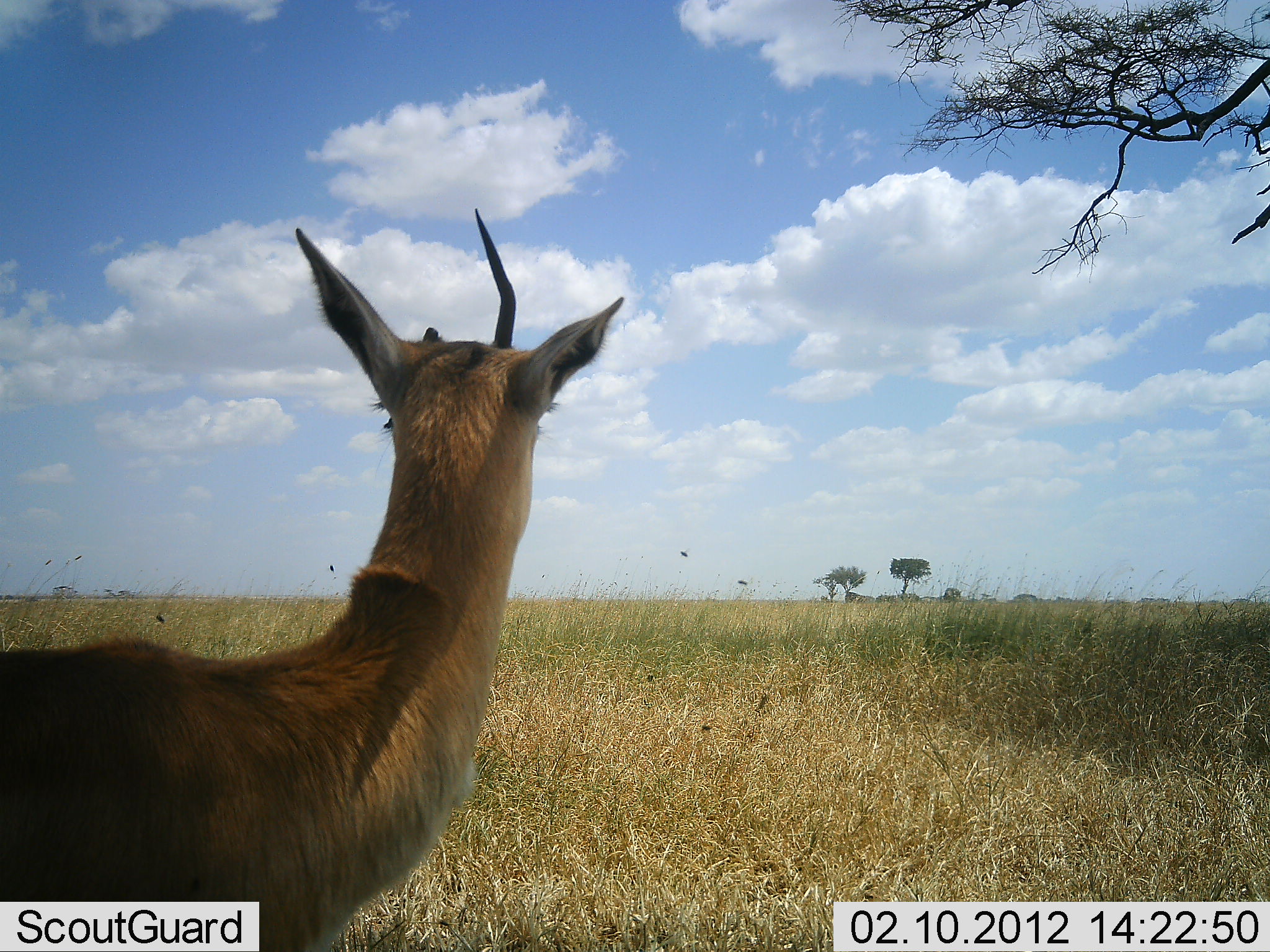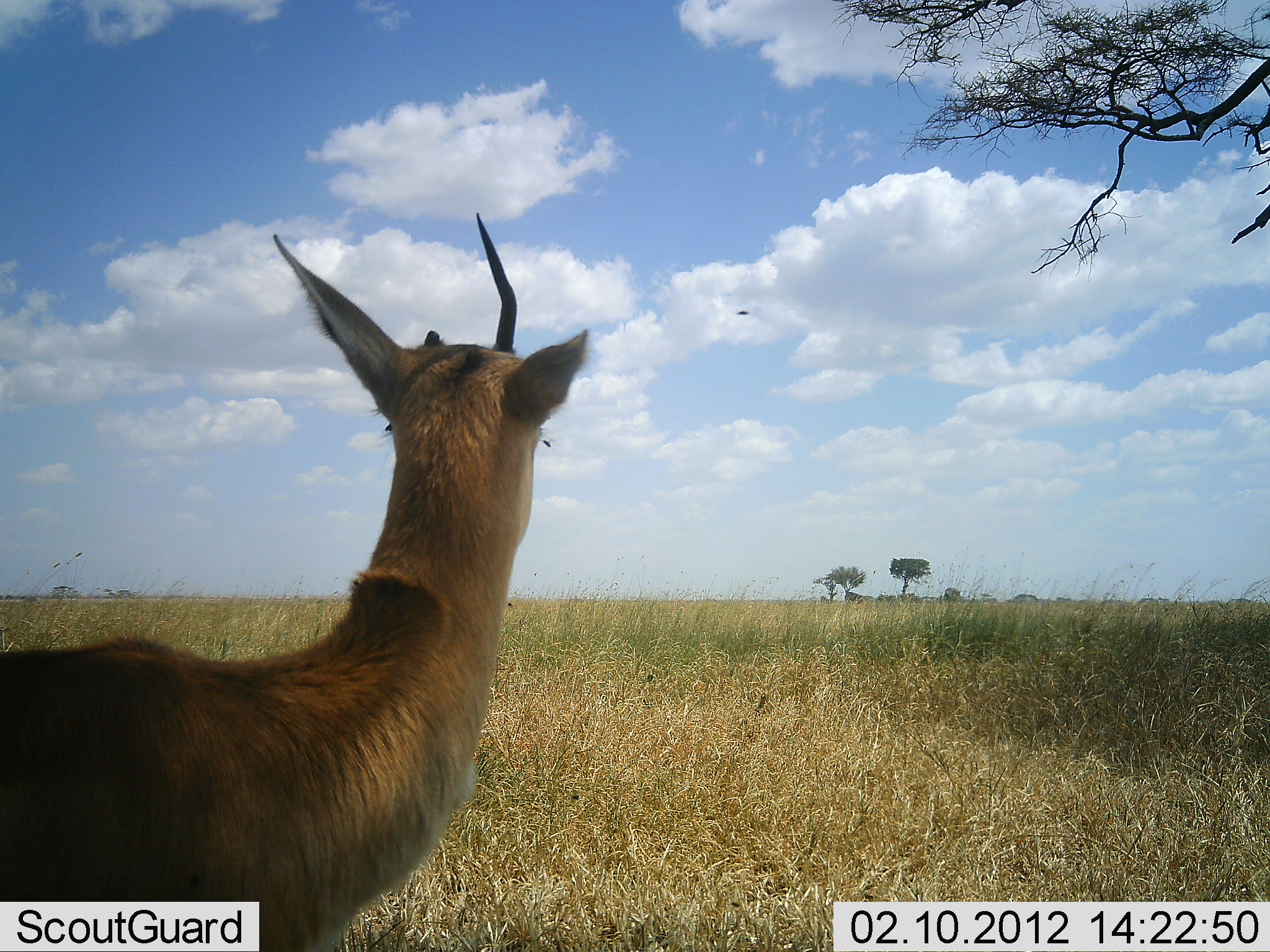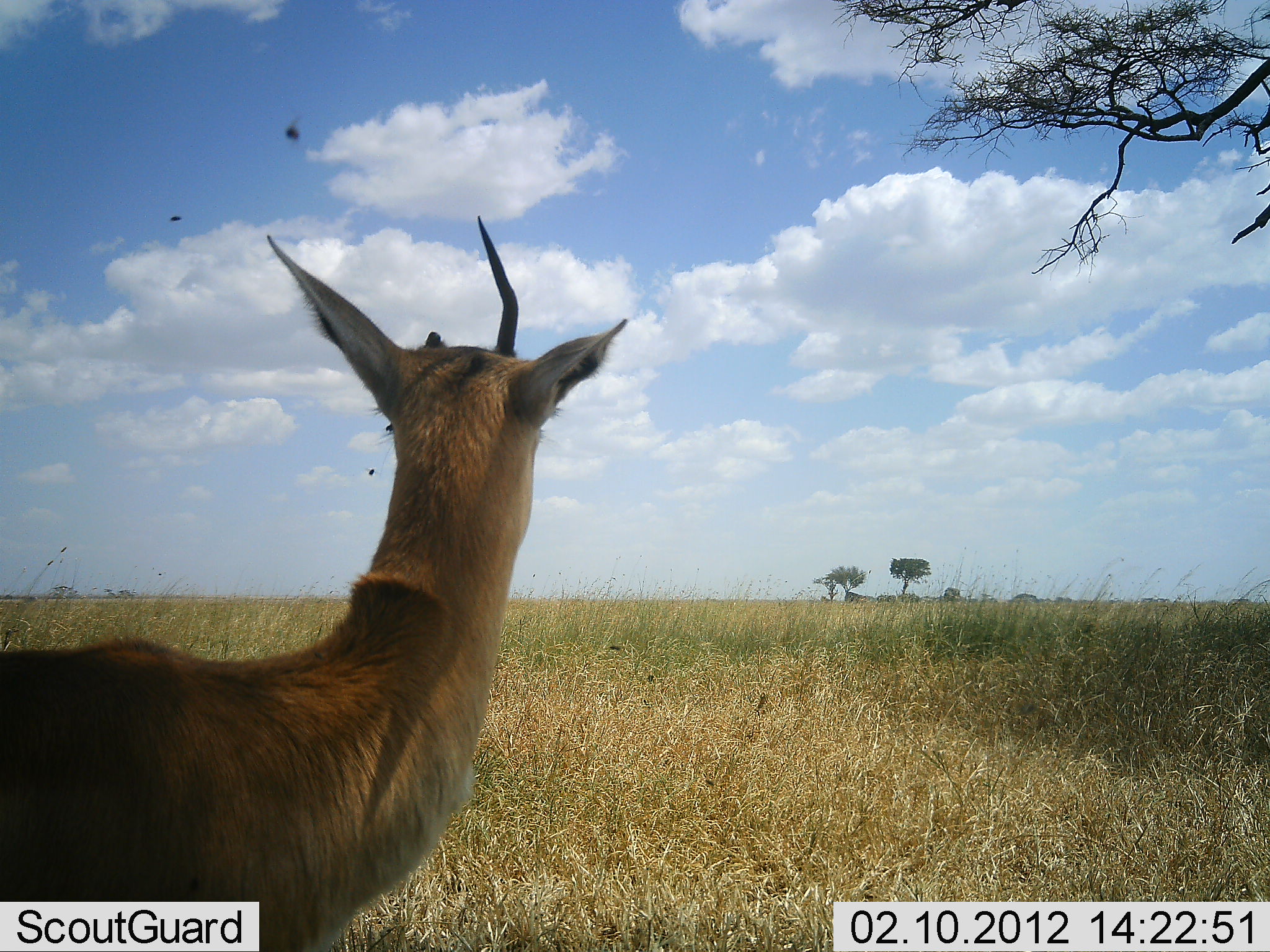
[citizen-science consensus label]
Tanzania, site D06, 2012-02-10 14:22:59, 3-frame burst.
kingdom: Animalia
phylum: Chordata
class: Mammalia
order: Artiodactyla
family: Bovidae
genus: Eudorcas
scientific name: Eudorcas thomsonii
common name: thomson's gazelle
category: gazellethomsons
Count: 1.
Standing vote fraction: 100%.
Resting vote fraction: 8%.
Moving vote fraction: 0%.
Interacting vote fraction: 0%.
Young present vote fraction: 0%.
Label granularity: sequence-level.